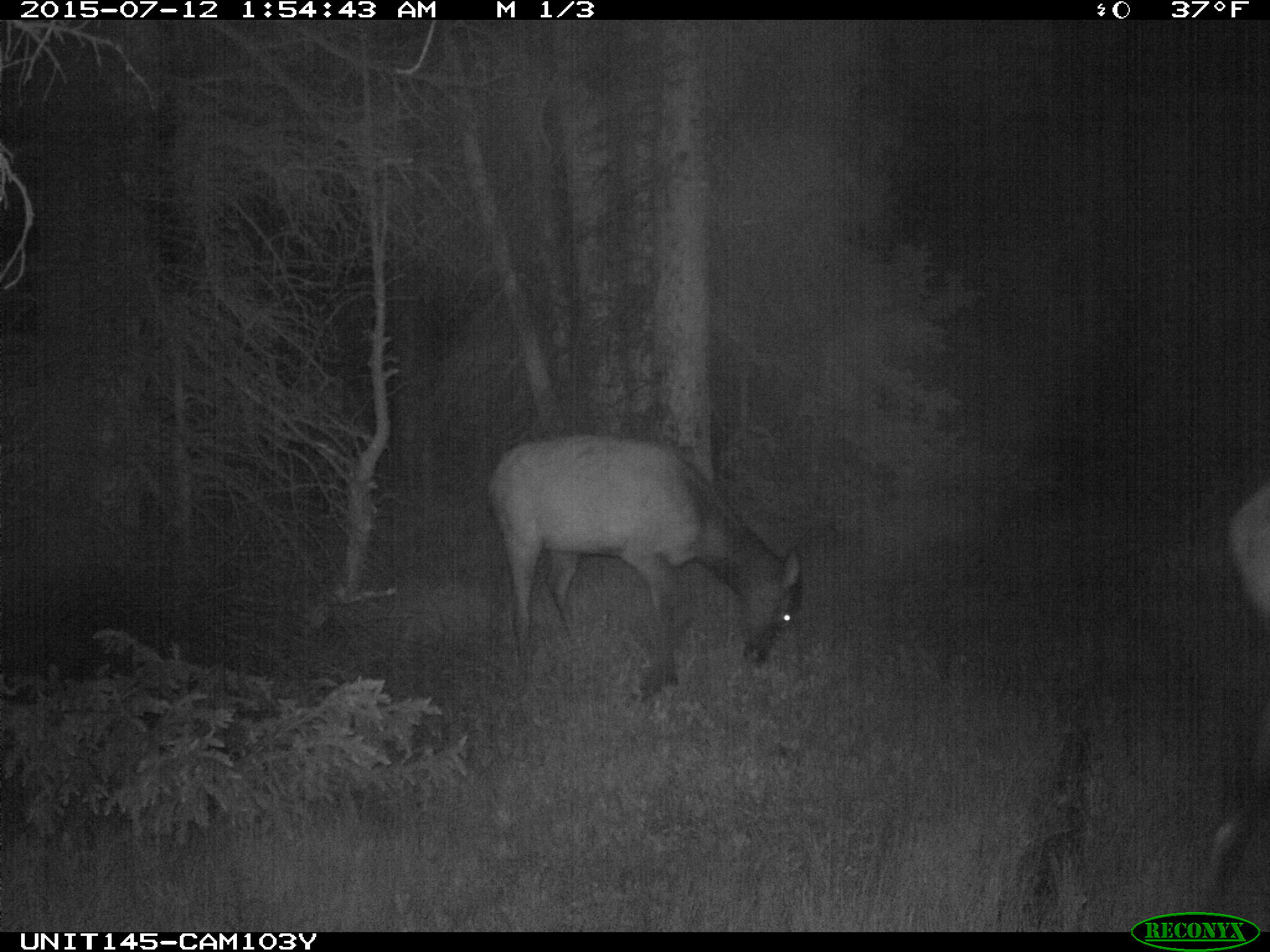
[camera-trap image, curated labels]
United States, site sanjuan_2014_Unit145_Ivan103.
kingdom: Animalia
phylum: Chordata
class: Mammalia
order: Artiodactyla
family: Cervidae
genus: Cervus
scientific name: Cervus elaphus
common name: red deer